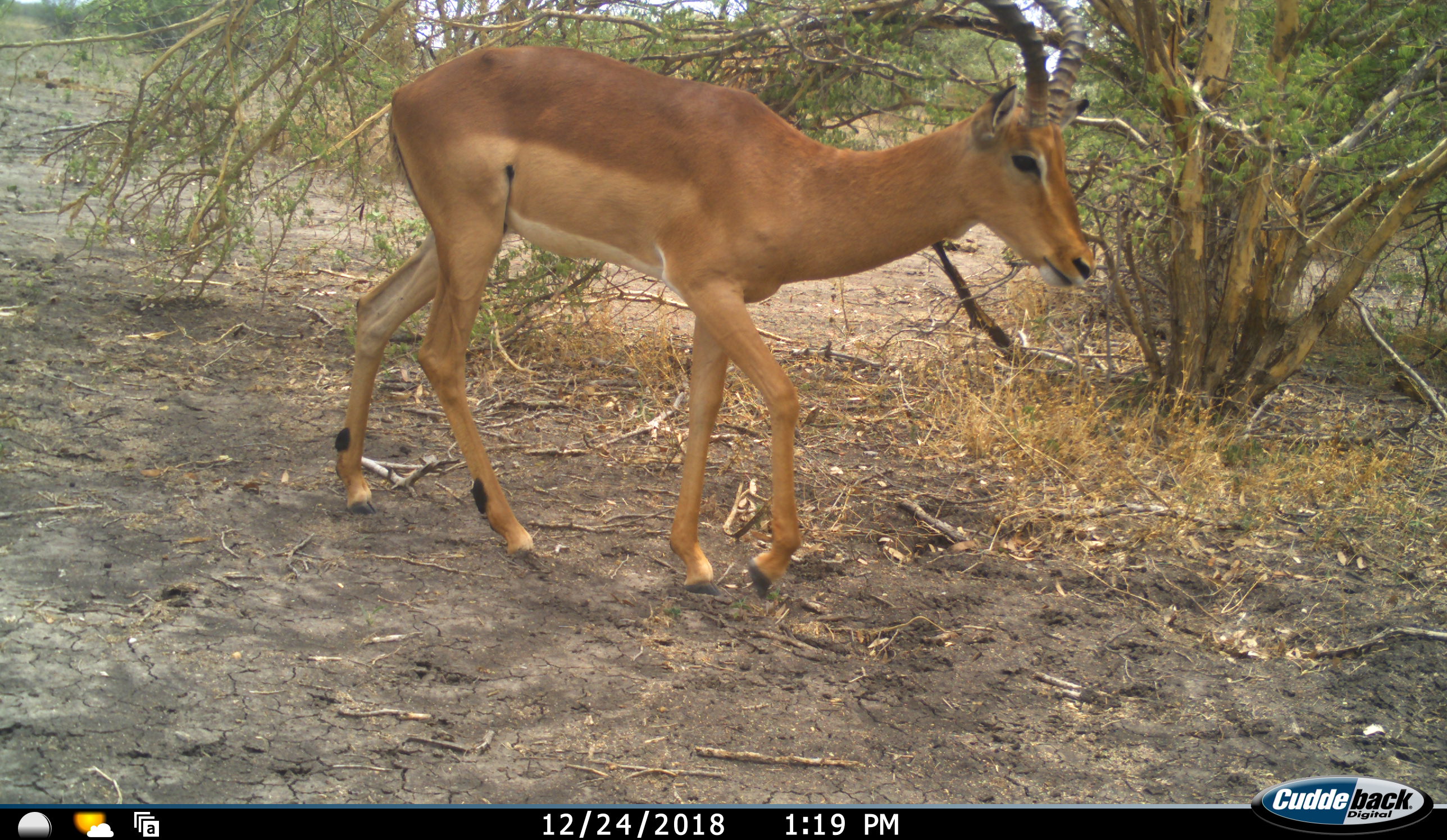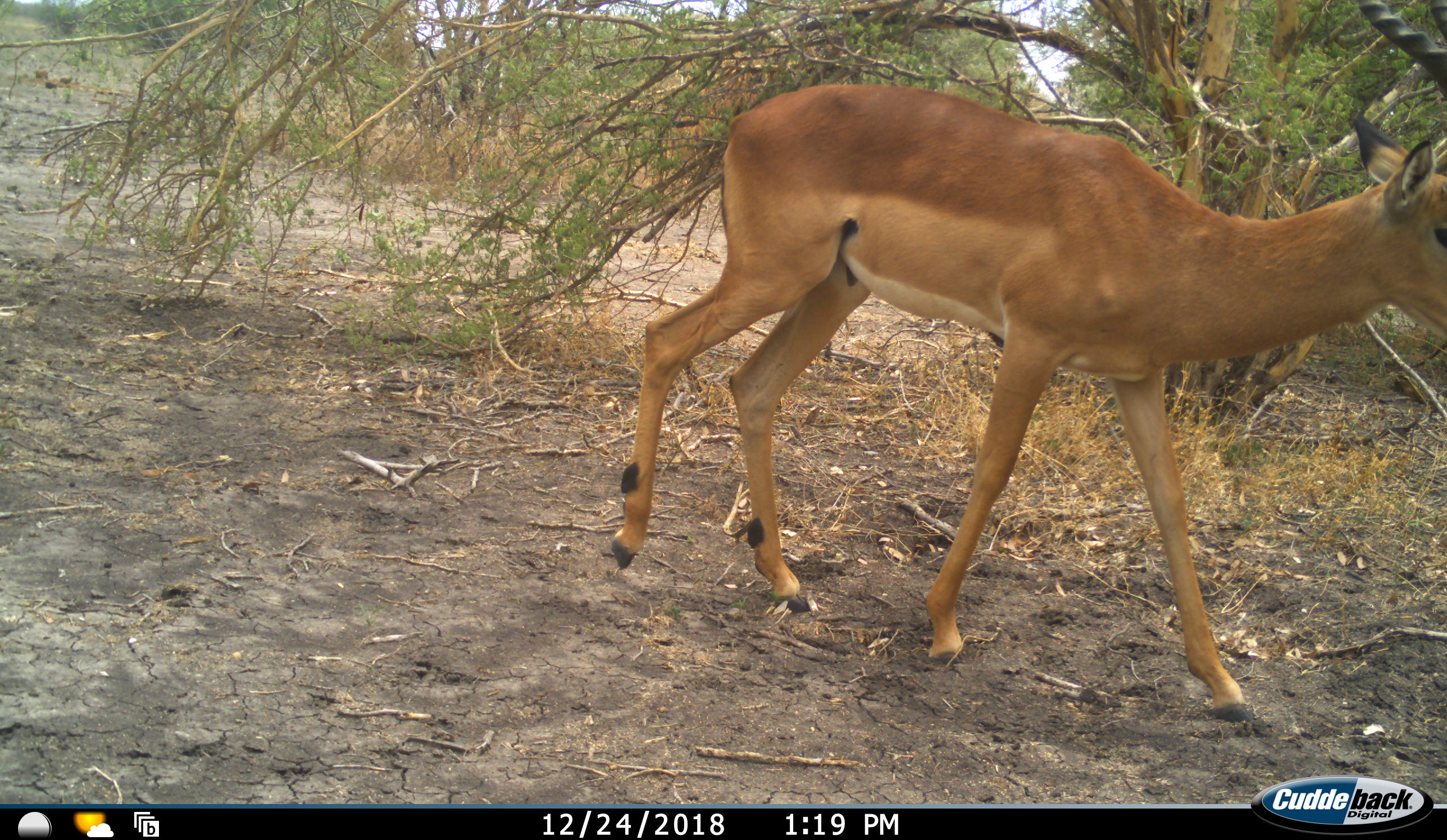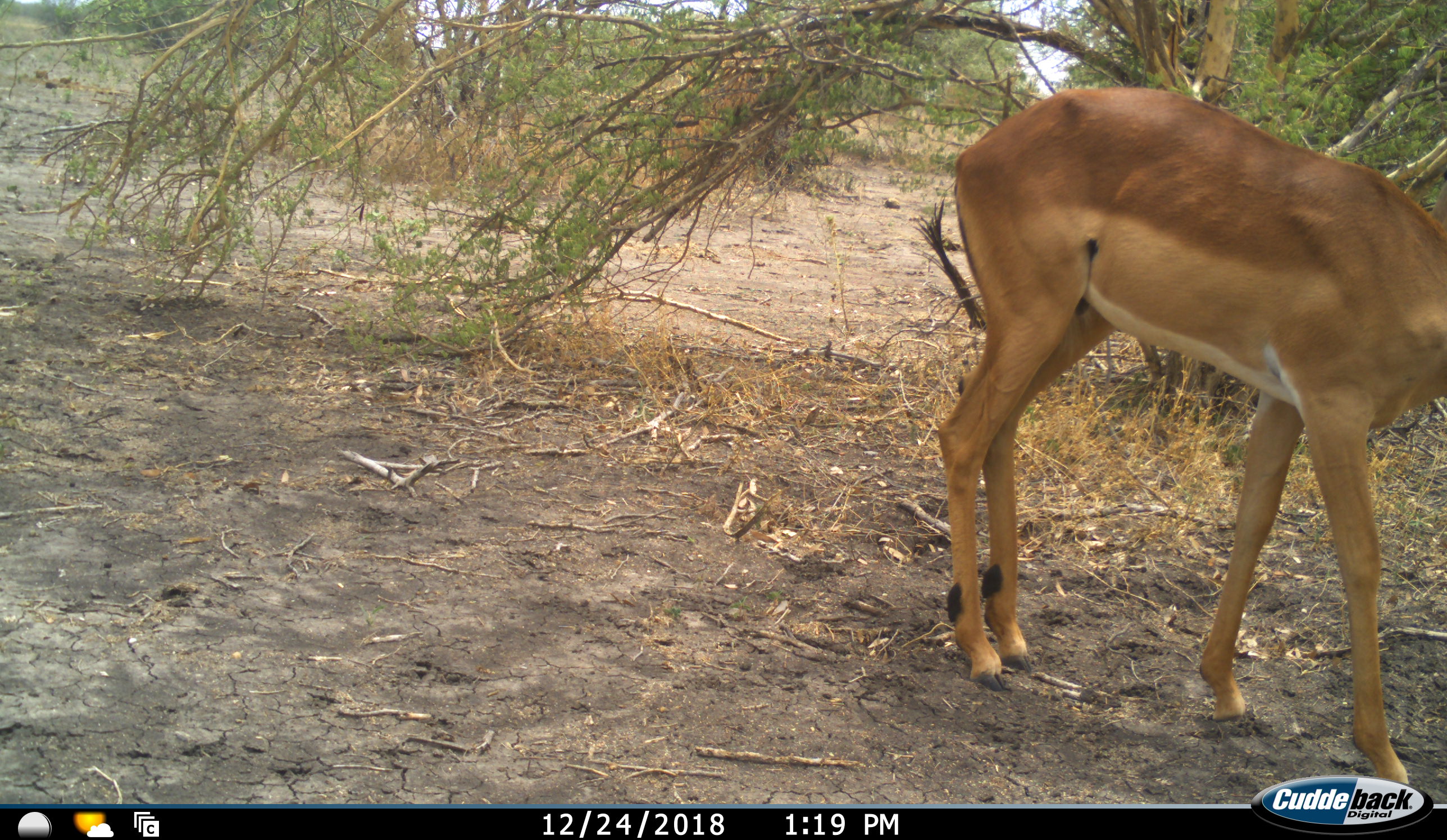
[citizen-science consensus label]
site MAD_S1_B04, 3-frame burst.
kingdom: Animalia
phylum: Chordata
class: Mammalia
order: Artiodactyla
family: Bovidae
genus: Aepyceros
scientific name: Aepyceros melampus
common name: impala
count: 1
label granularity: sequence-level